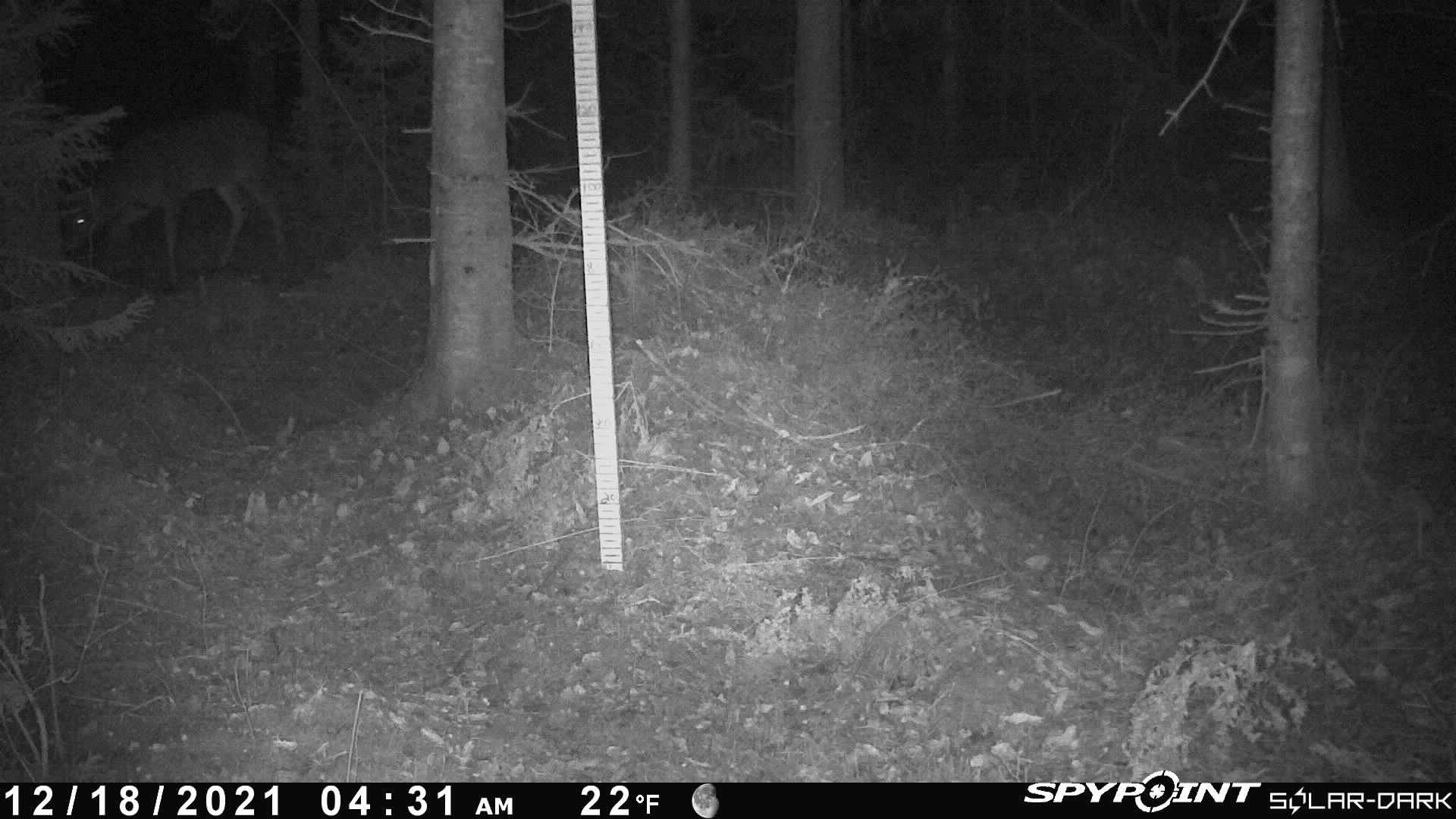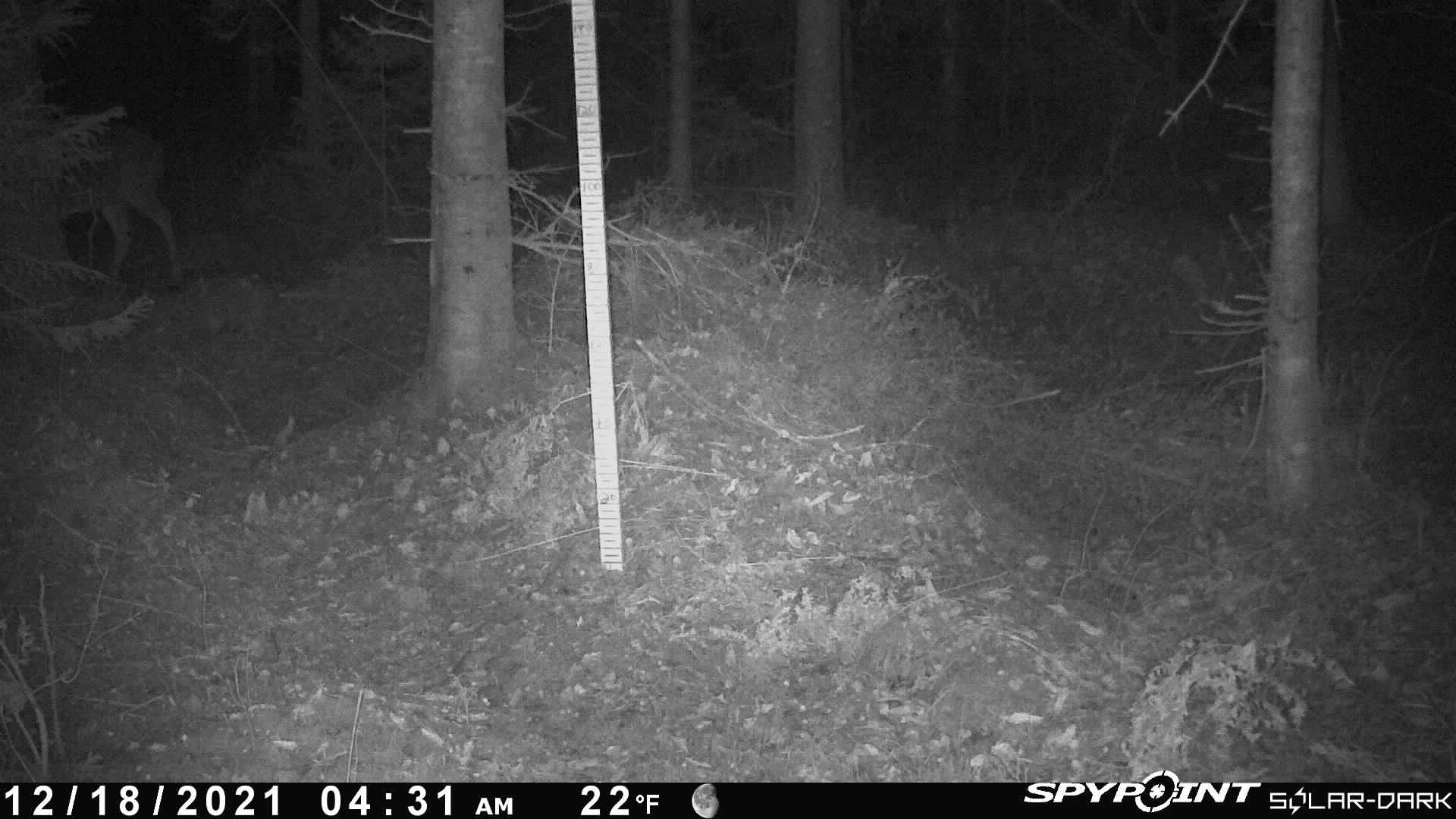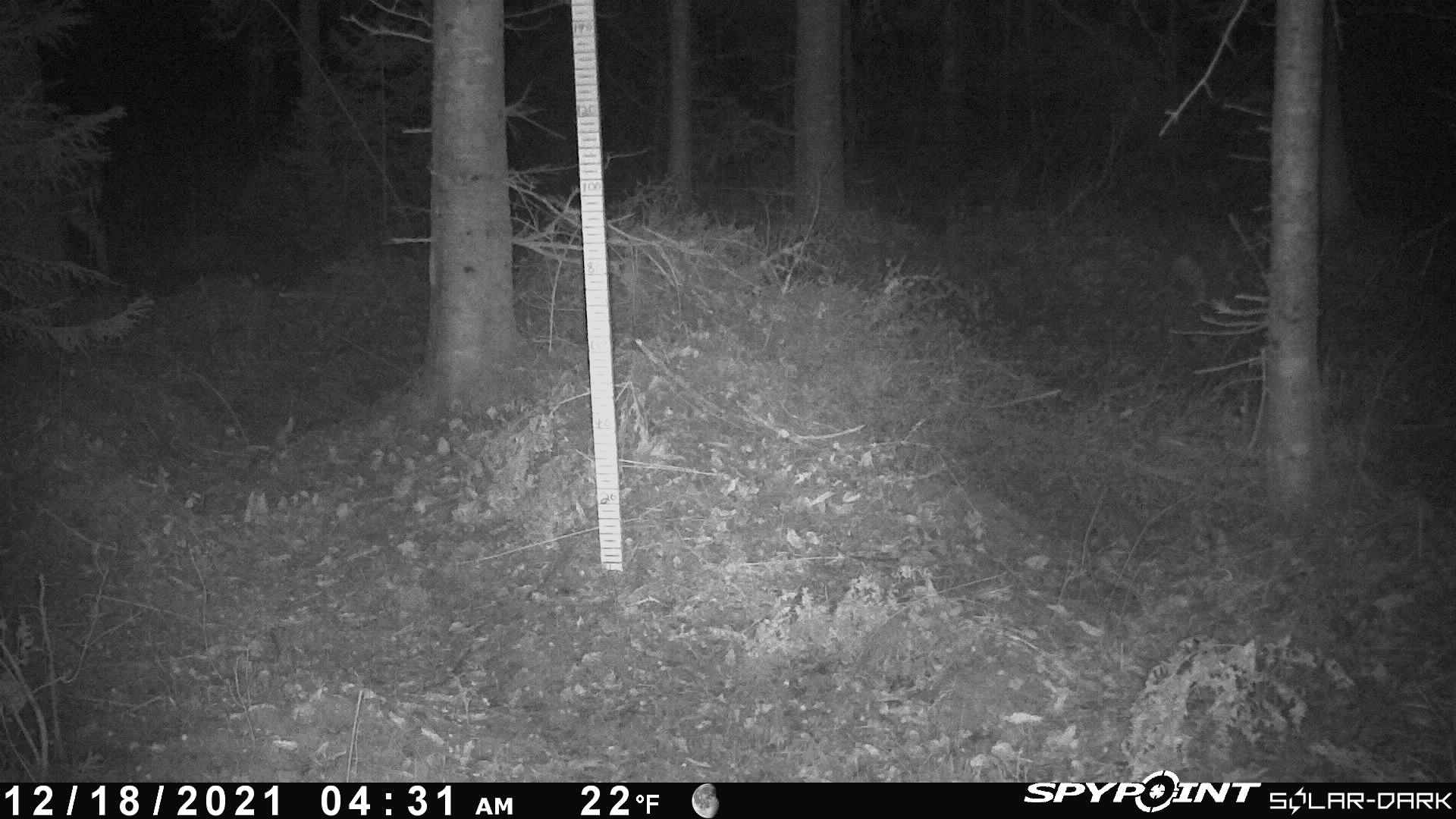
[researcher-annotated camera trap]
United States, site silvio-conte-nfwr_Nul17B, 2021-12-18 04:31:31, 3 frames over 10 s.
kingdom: Animalia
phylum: Chordata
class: Mammalia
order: Artiodactyla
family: Cervidae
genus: Odocoileus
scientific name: Odocoileus virginianus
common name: white-tailed deer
White-tailed deer (Odocoileus virginianus).